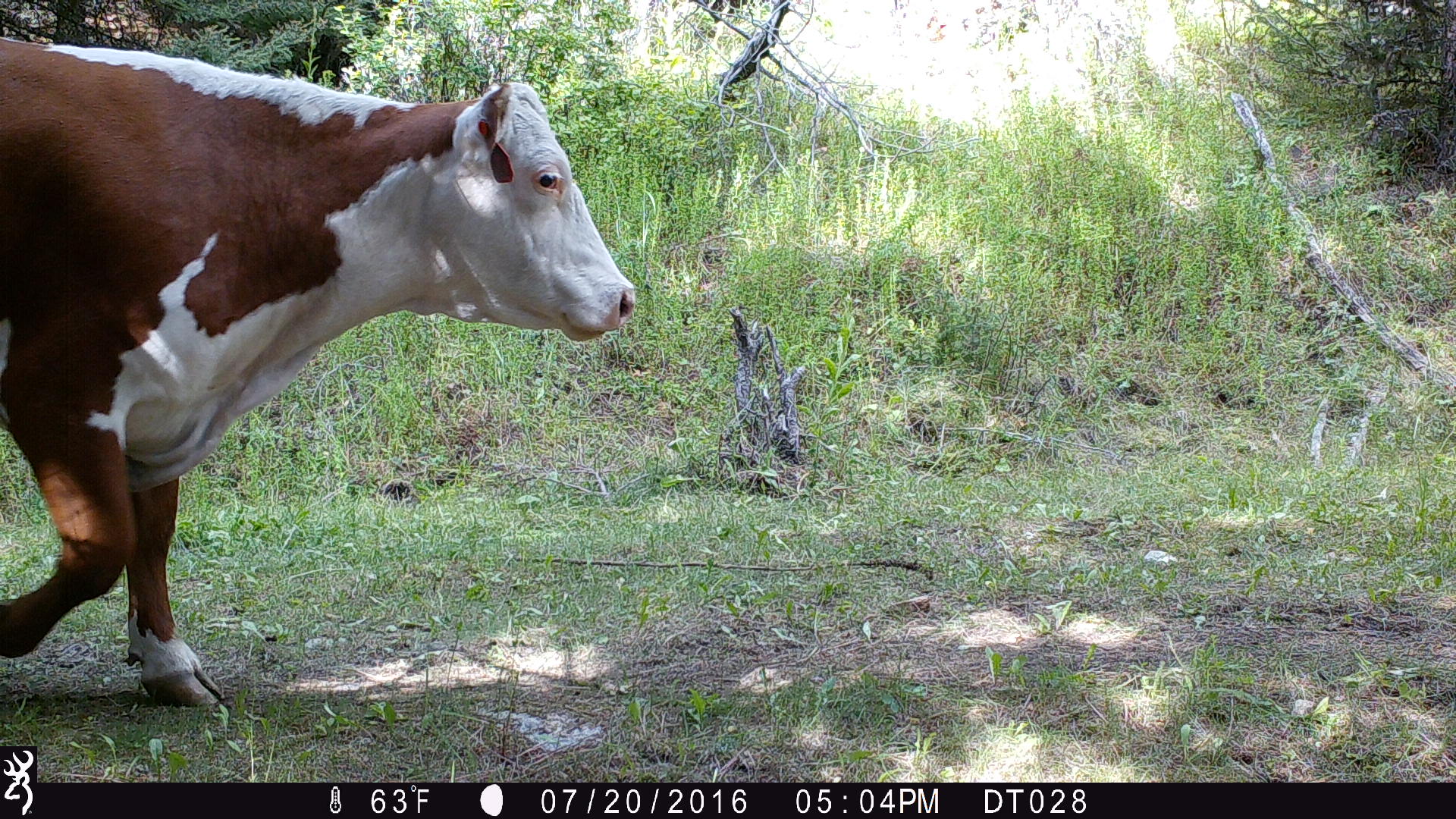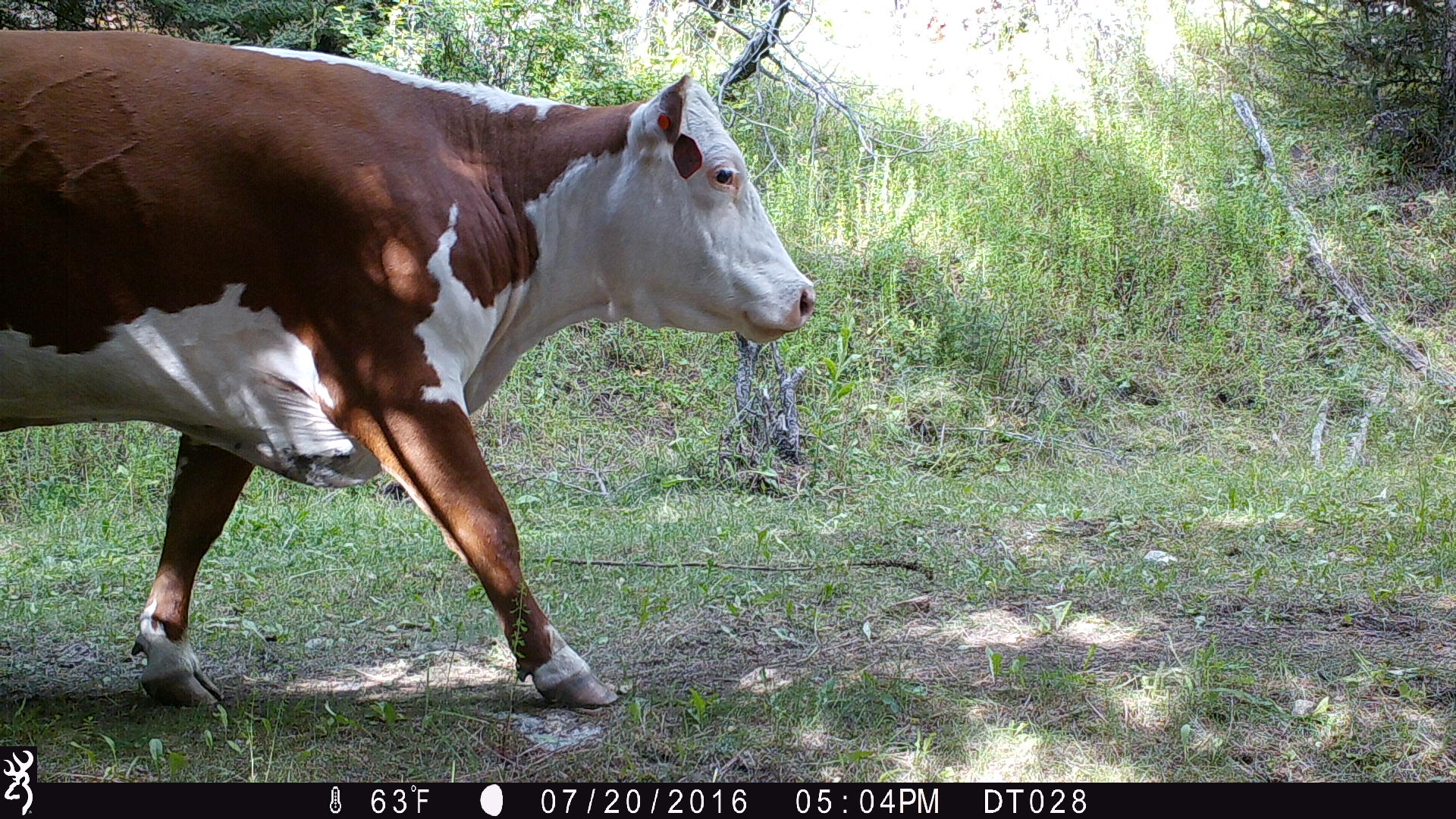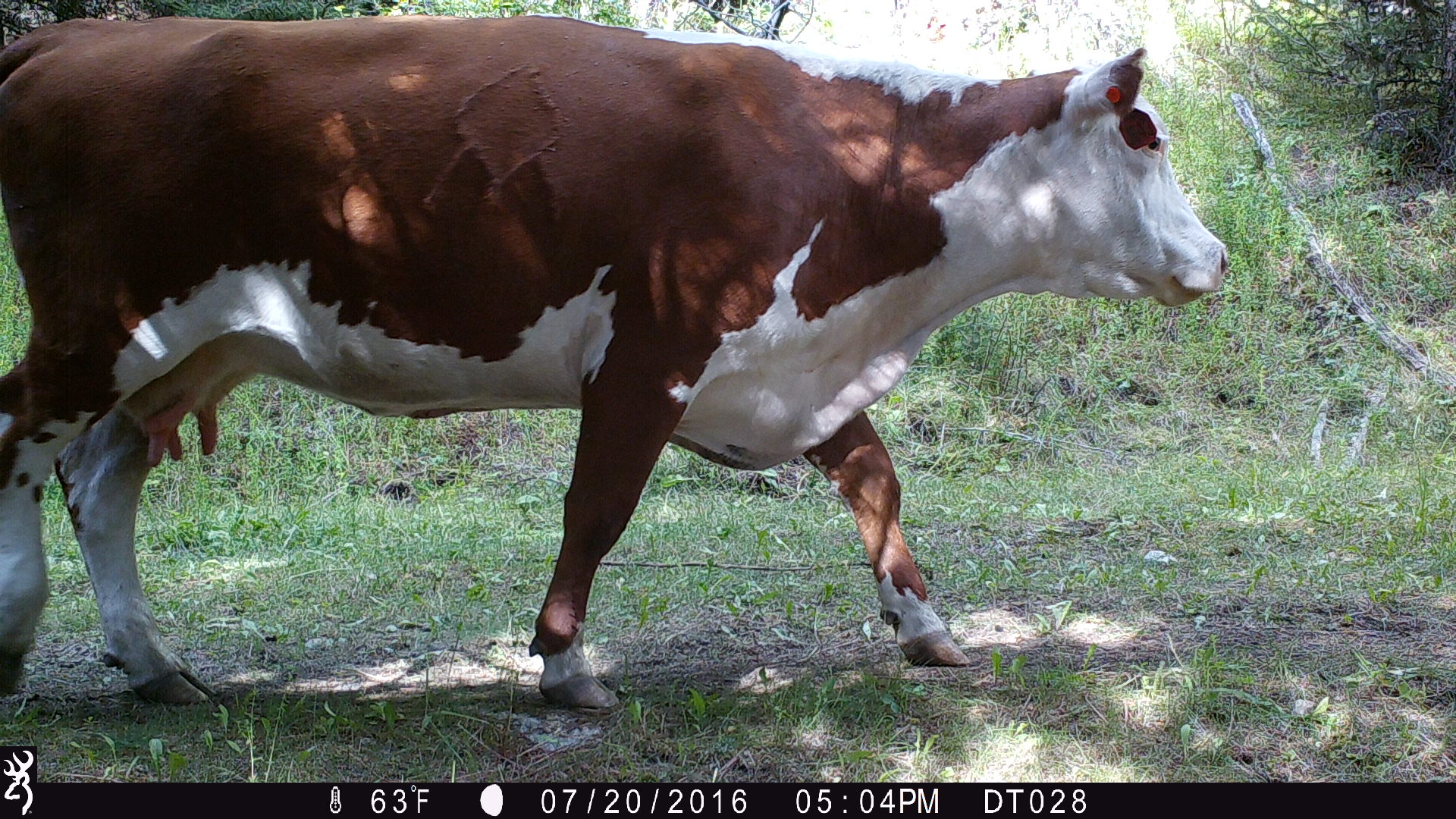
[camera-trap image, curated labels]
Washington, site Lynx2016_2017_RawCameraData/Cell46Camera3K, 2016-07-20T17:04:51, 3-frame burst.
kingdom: Animalia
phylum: Chordata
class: Mammalia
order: Artiodactyla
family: Bovidae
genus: Bos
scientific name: Bos taurus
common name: domestic cattle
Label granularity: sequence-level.